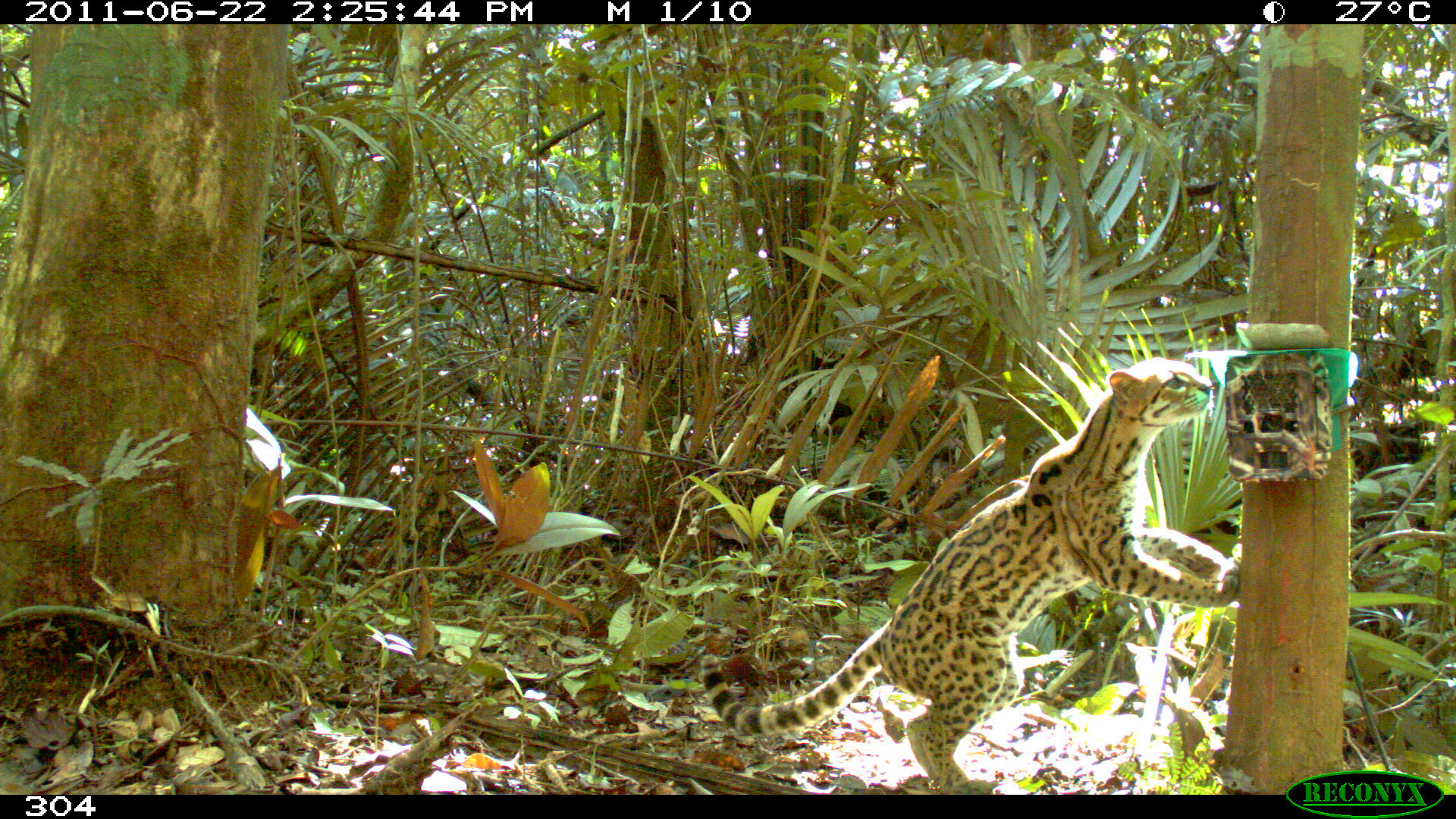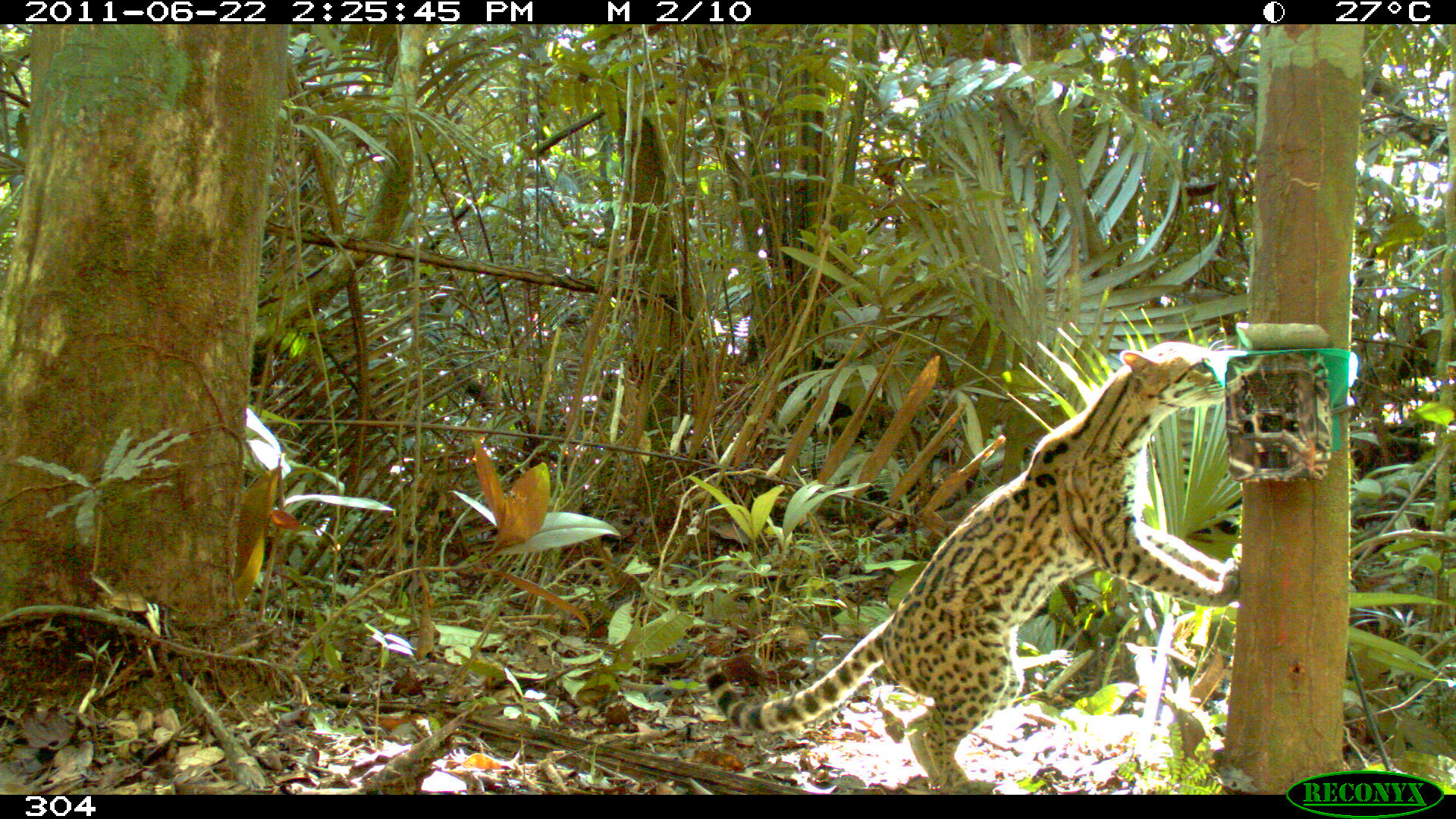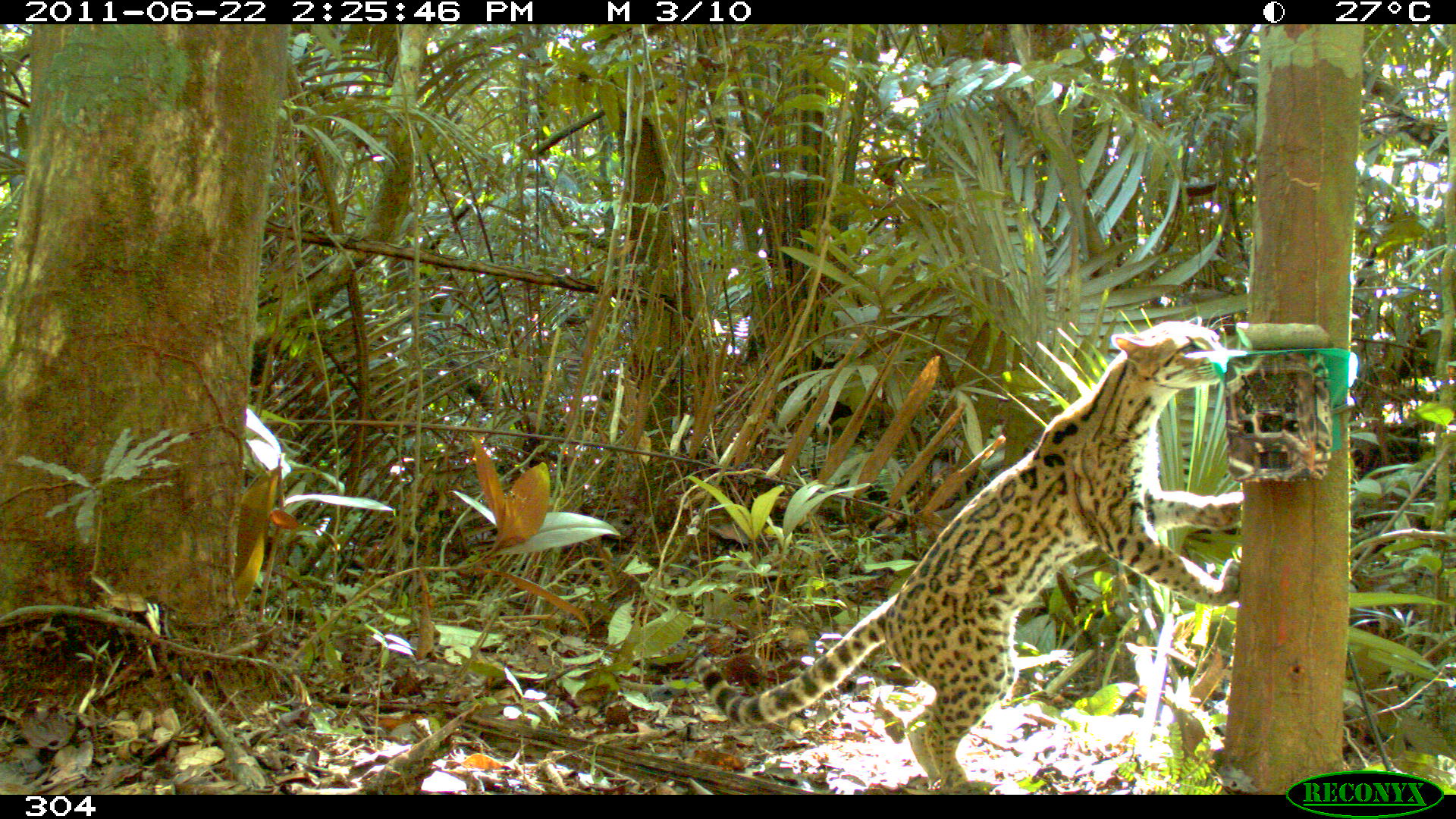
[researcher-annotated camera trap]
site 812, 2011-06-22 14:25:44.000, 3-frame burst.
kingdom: Animalia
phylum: Chordata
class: Mammalia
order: Carnivora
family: Felidae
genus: Leopardus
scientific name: Leopardus wiedii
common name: margay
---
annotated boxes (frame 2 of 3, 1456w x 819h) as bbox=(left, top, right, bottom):
leopardus wiedii: bbox=(700, 340, 1244, 793)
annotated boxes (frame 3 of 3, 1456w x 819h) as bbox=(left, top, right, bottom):
leopardus wiedii: bbox=(695, 304, 1241, 791)